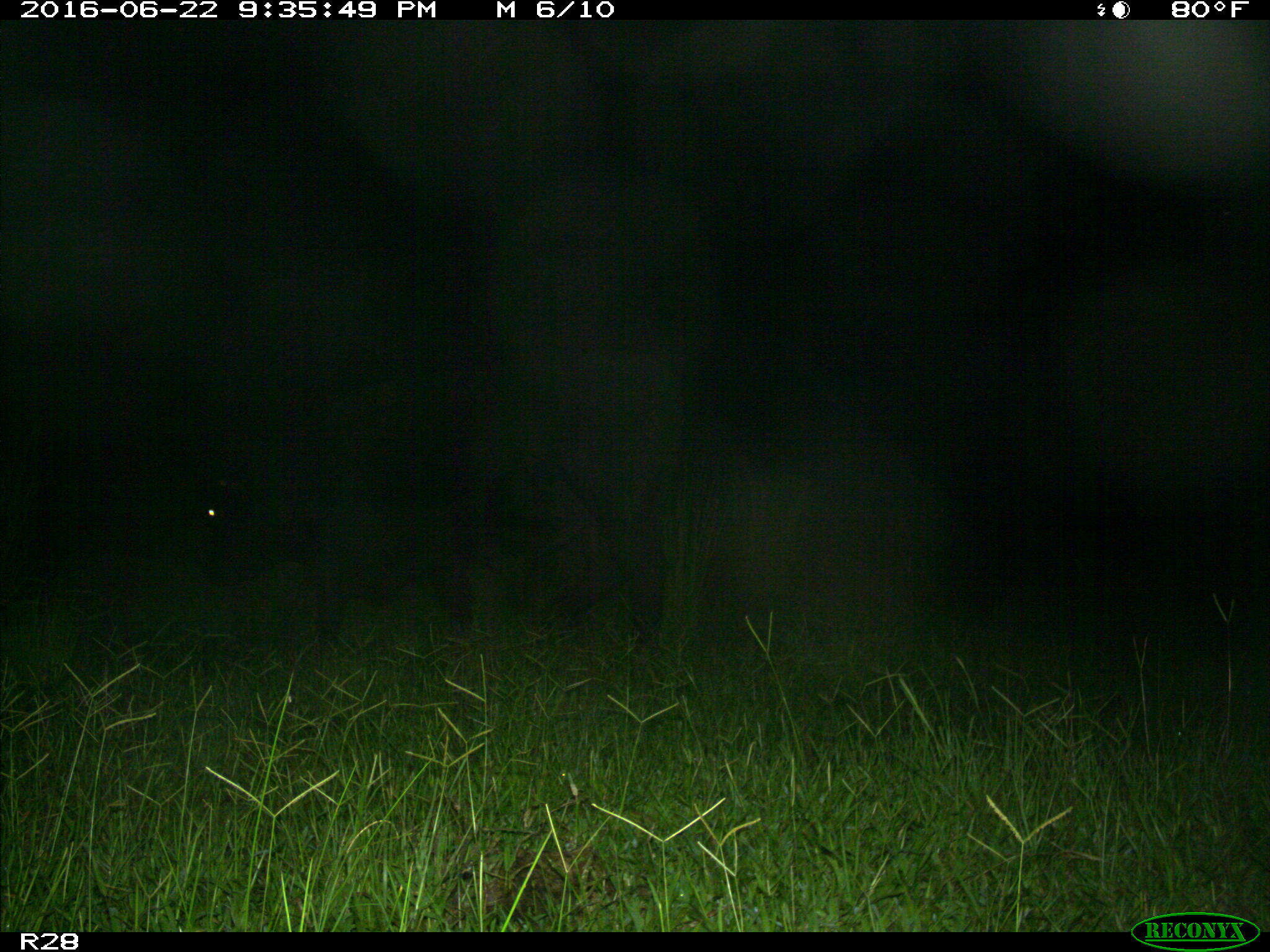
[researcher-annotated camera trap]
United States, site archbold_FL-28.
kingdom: Animalia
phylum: Chordata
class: Mammalia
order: Artiodactyla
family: Bovidae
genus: Bos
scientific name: Bos taurus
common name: domestic cow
Bos taurus (domestic cow).